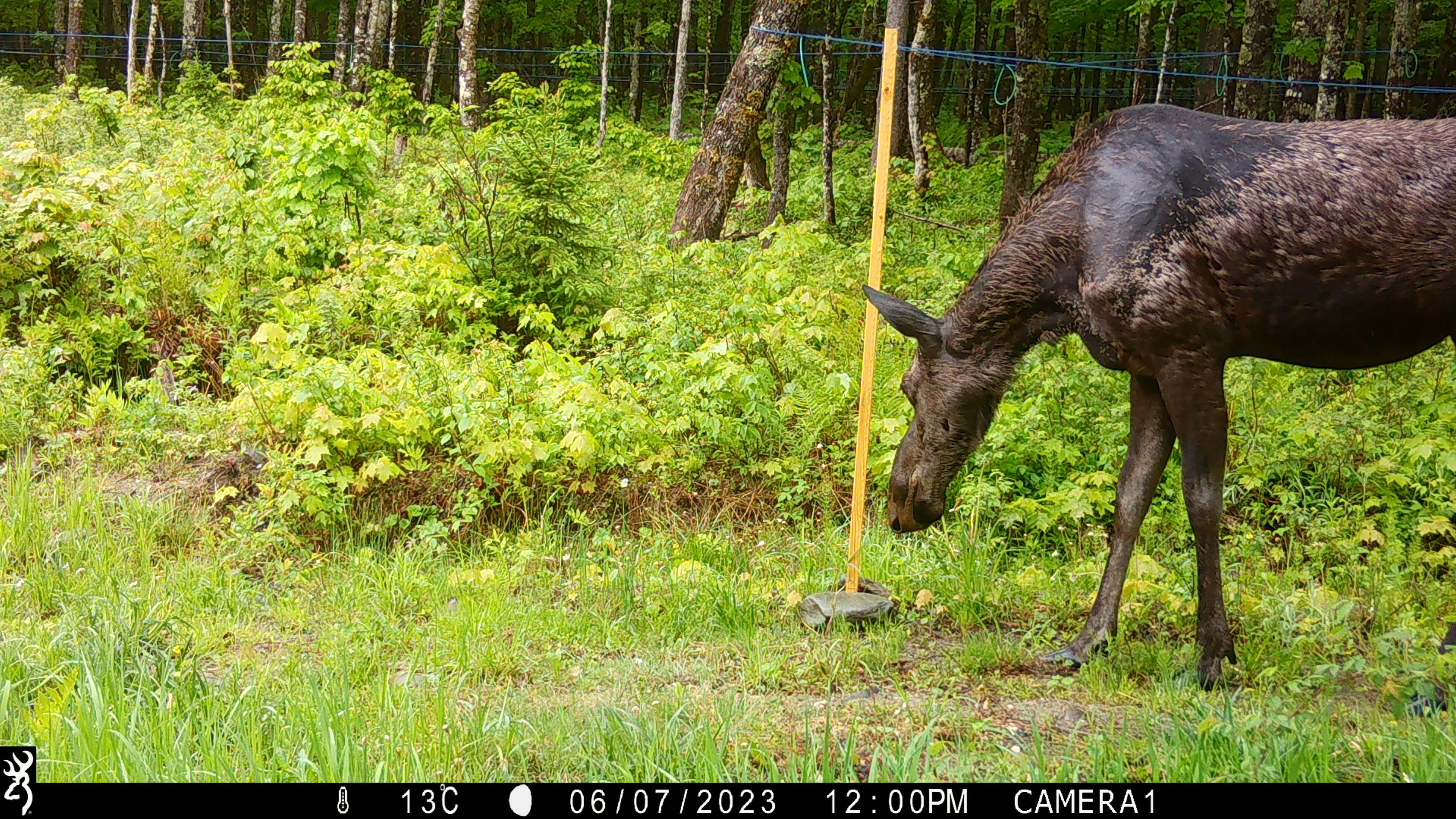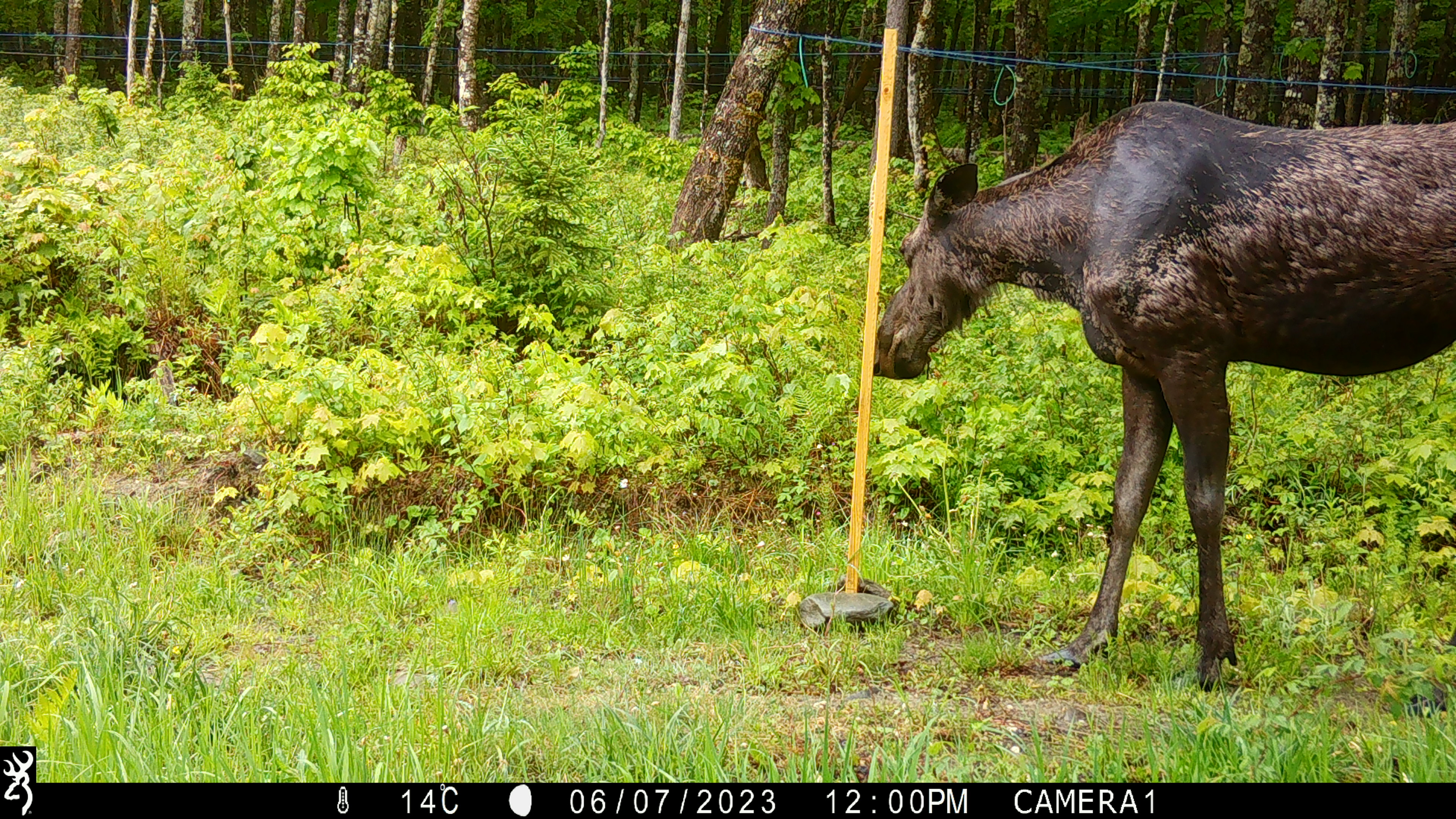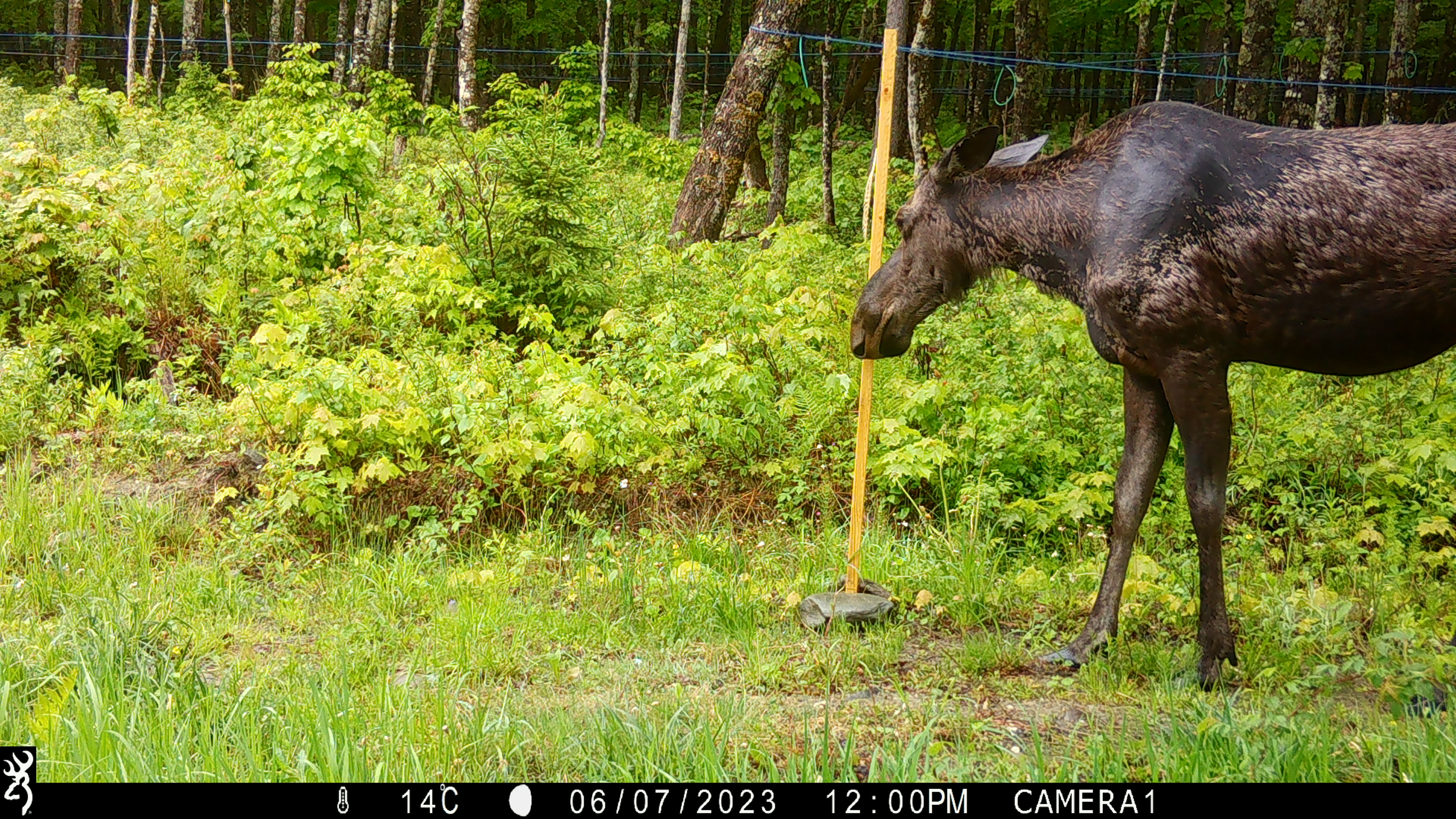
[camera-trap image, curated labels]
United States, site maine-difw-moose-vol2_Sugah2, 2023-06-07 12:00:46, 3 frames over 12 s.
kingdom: Animalia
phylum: Chordata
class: Mammalia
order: Artiodactyla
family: Cervidae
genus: Alces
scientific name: Alces alces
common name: moose